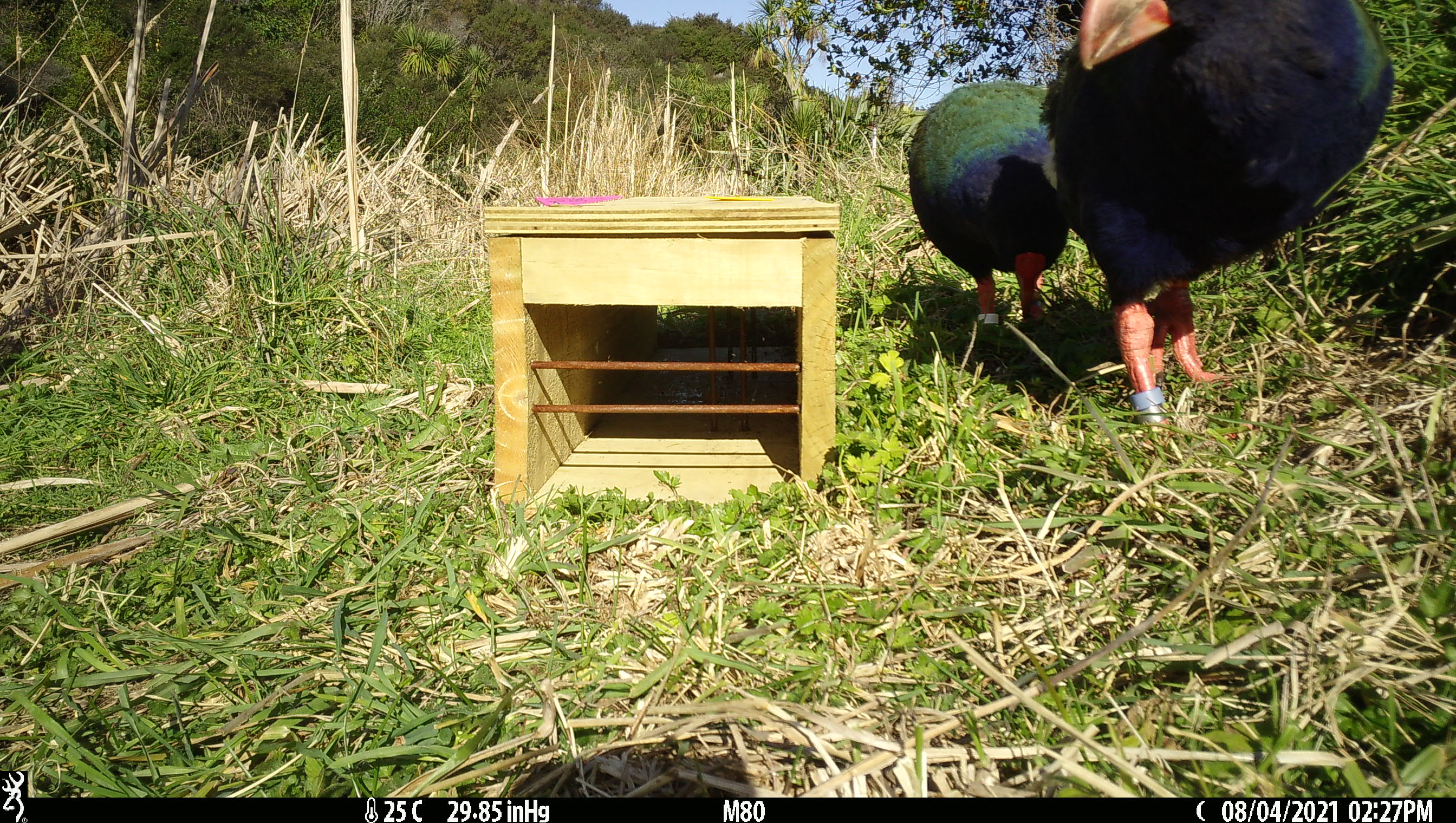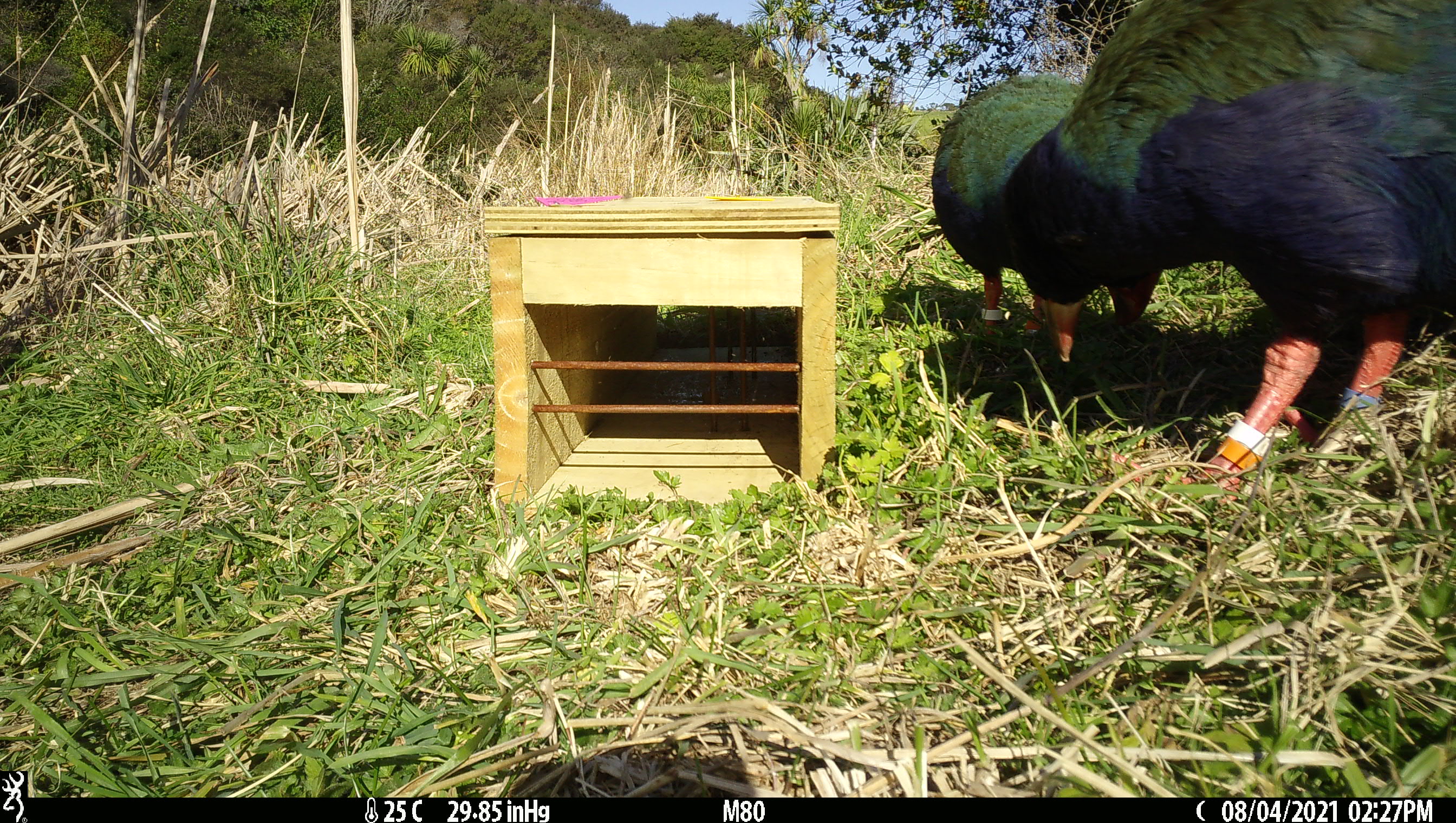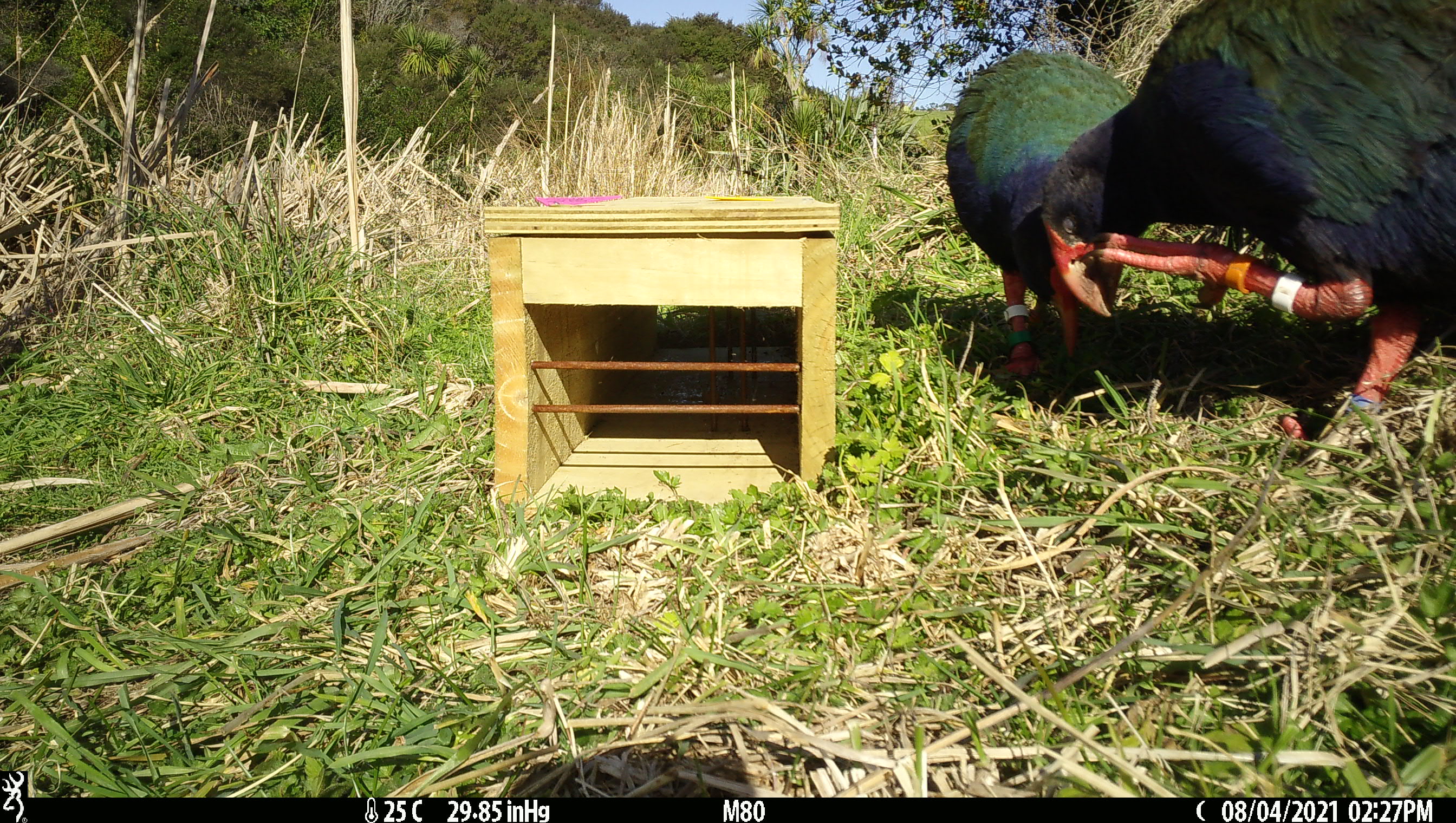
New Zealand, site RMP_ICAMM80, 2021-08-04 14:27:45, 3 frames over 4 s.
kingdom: Animalia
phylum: Chordata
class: Aves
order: Gruiformes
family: Rallidae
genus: Porphyrio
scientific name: Porphyrio mantelli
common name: takahe